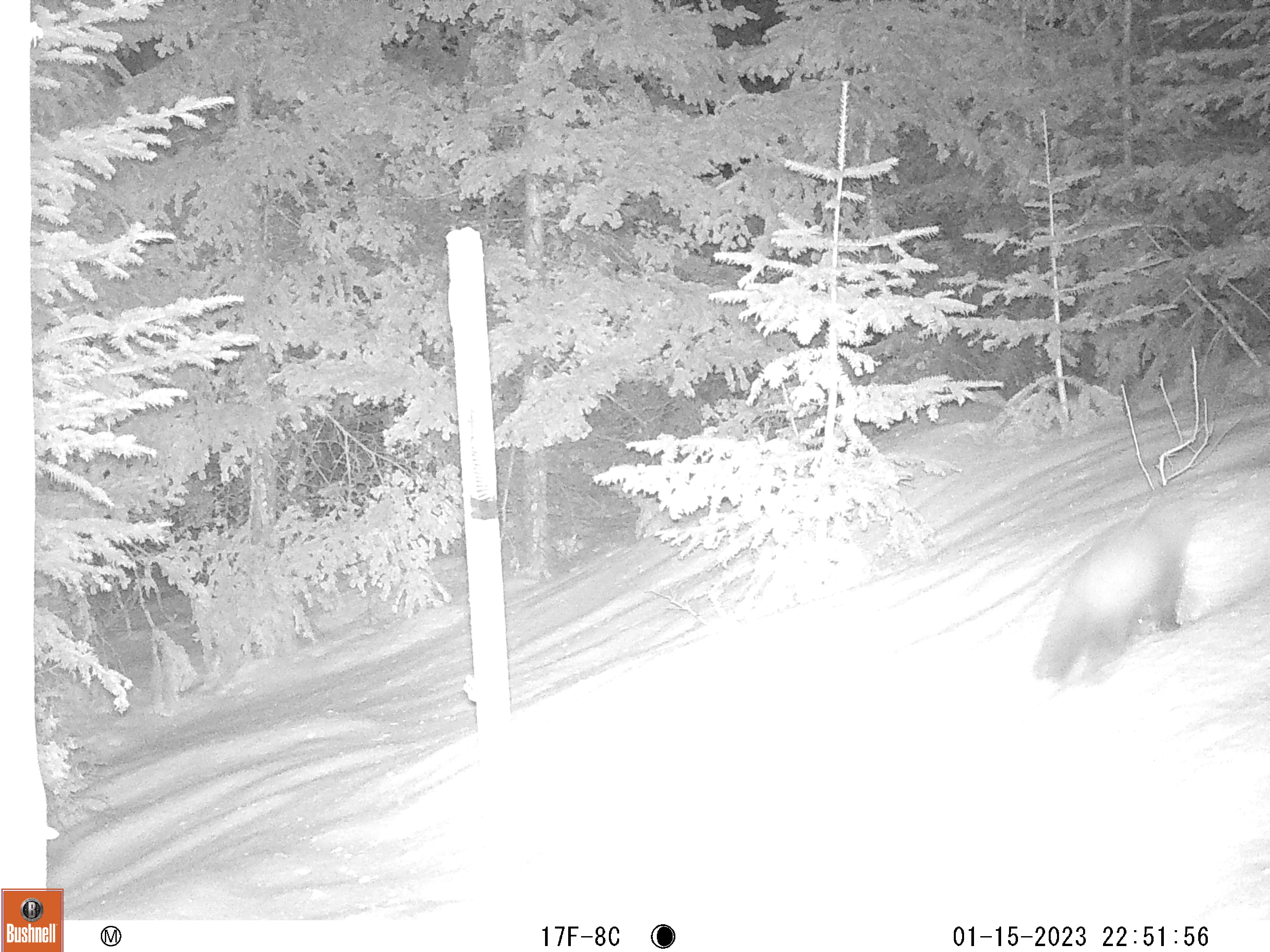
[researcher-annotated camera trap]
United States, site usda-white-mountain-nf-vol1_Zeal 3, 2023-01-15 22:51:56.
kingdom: Animalia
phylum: Chordata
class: Mammalia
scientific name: Mammalia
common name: mammal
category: mammal sp.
Mammal sp. (mammal) (Mammalia).